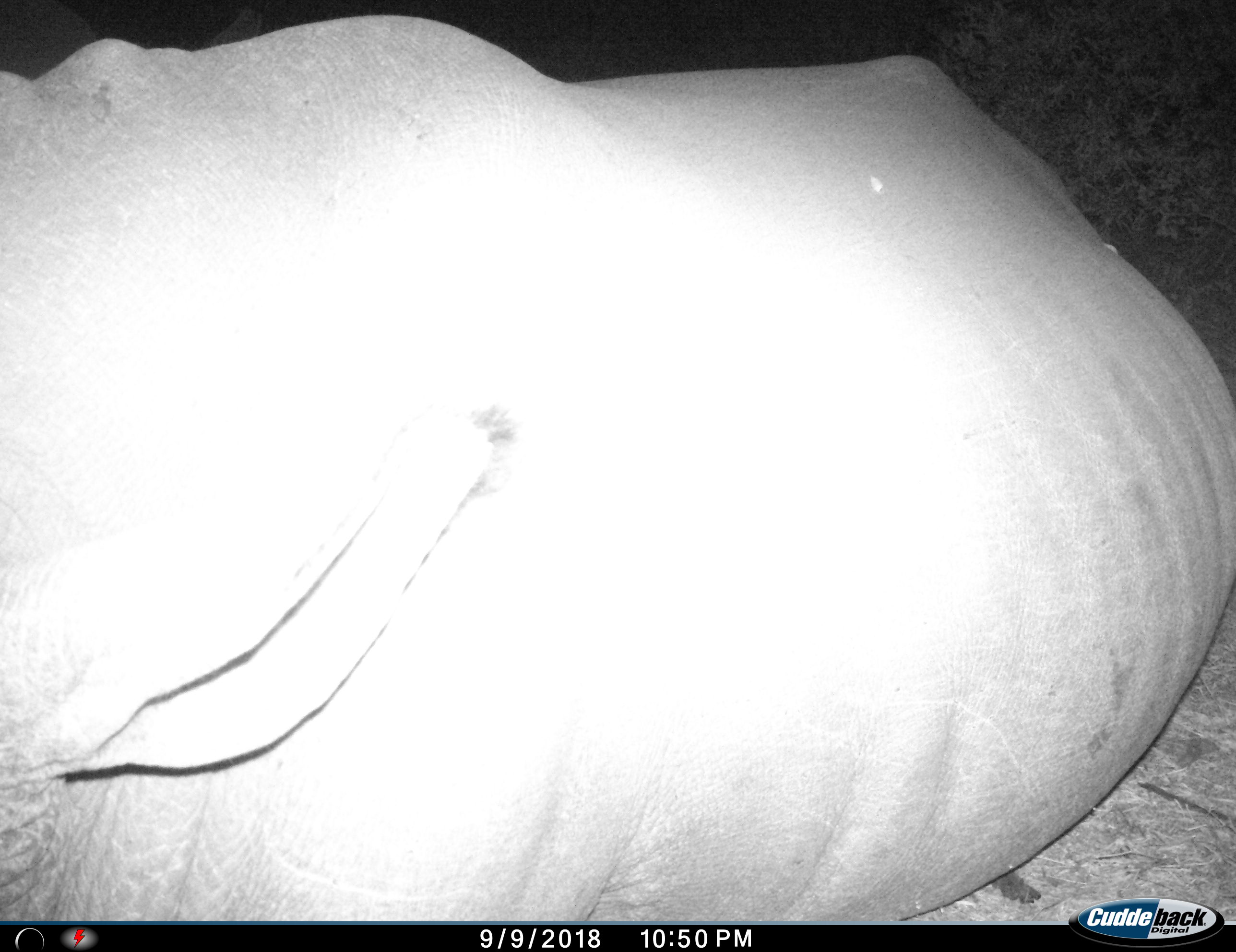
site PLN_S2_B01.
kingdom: Animalia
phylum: Chordata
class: Mammalia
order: Perissodactyla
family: Rhinocerotidae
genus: Diceros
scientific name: Diceros bicornis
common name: black rhinoceros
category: rhinocerosblack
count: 1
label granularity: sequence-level